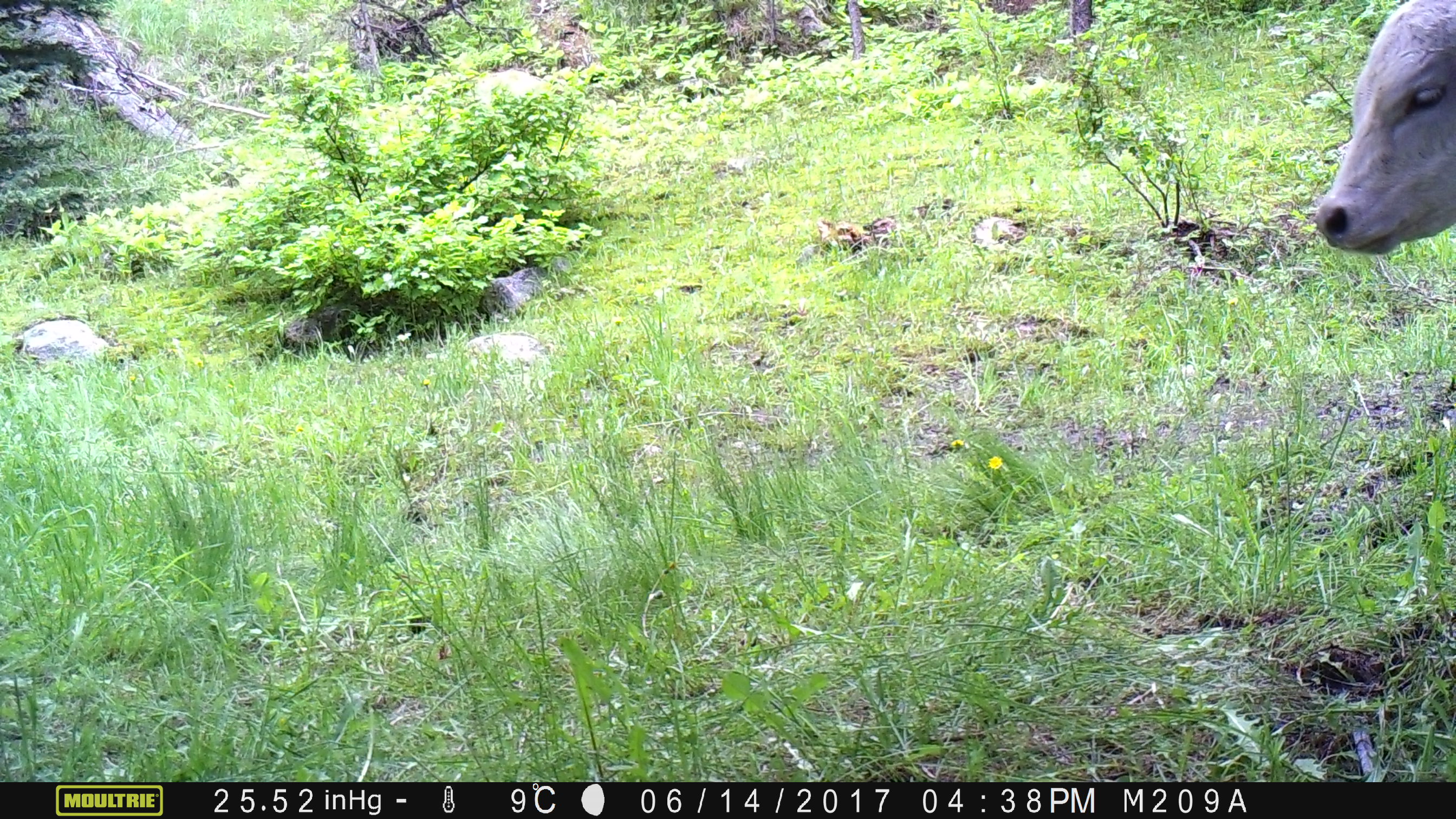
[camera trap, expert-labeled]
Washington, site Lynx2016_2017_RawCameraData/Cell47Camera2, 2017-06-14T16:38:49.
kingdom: Animalia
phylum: Chordata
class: Mammalia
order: Artiodactyla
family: Bovidae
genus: Bos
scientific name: Bos taurus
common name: domestic cattle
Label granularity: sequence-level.